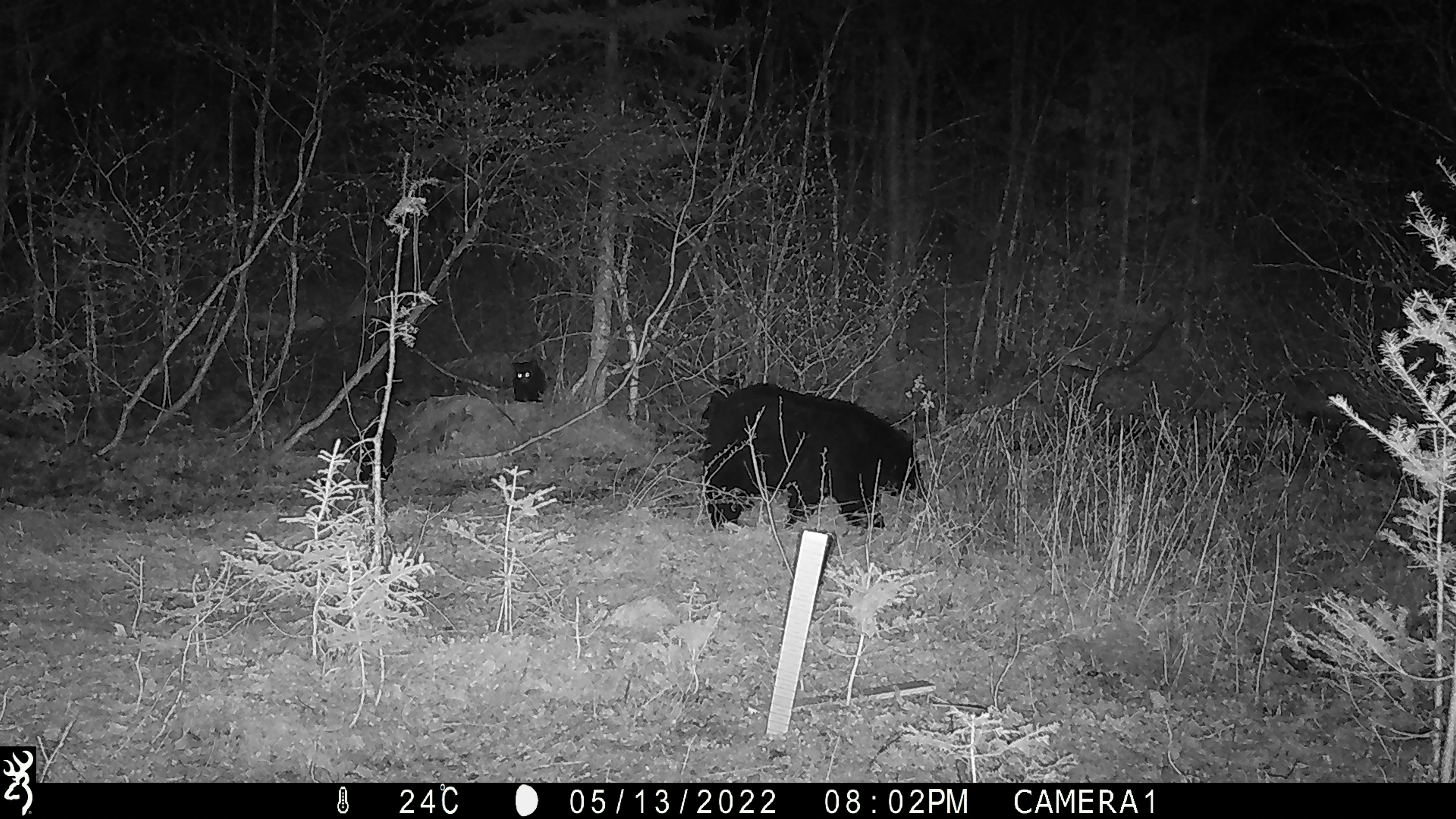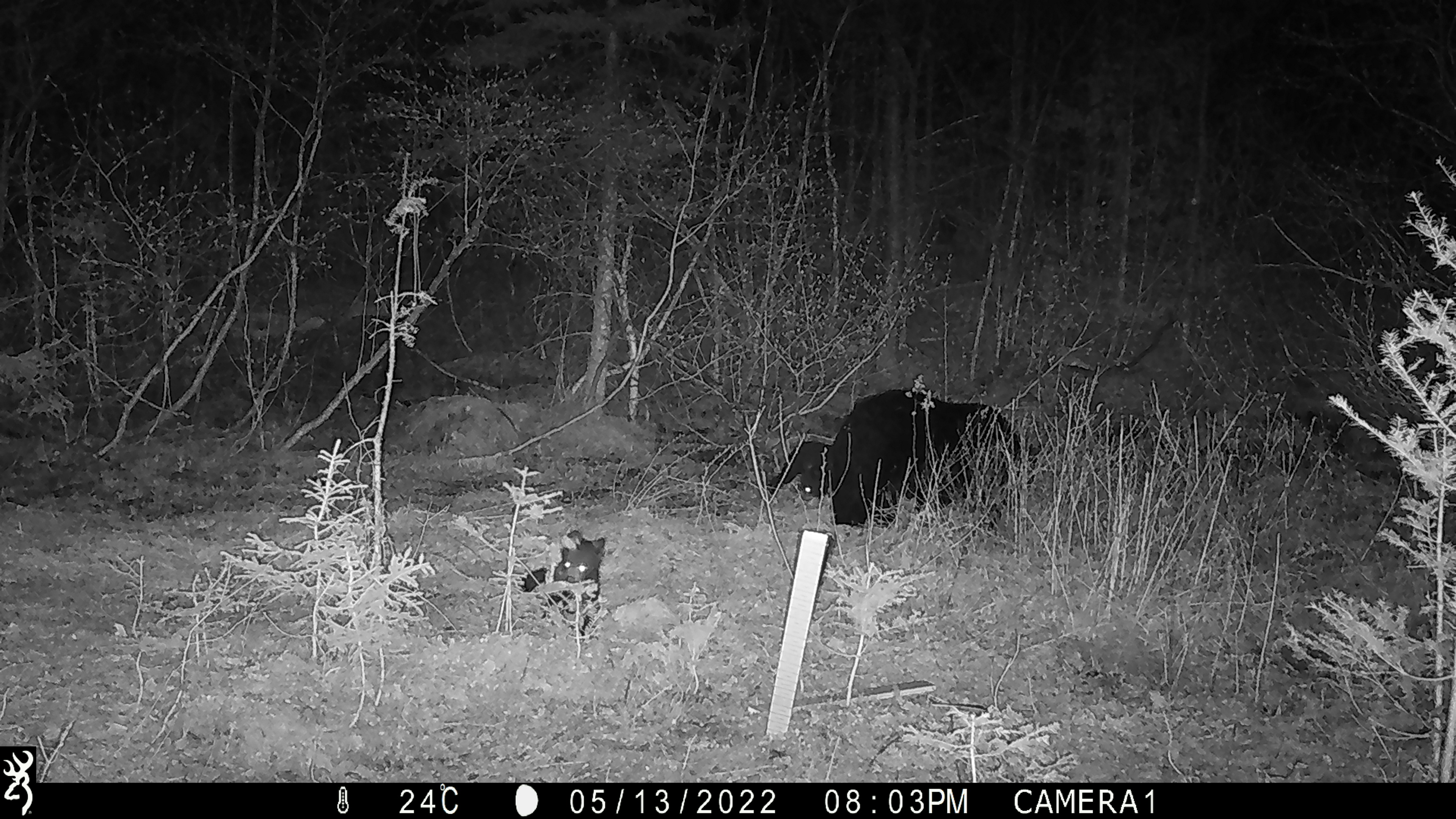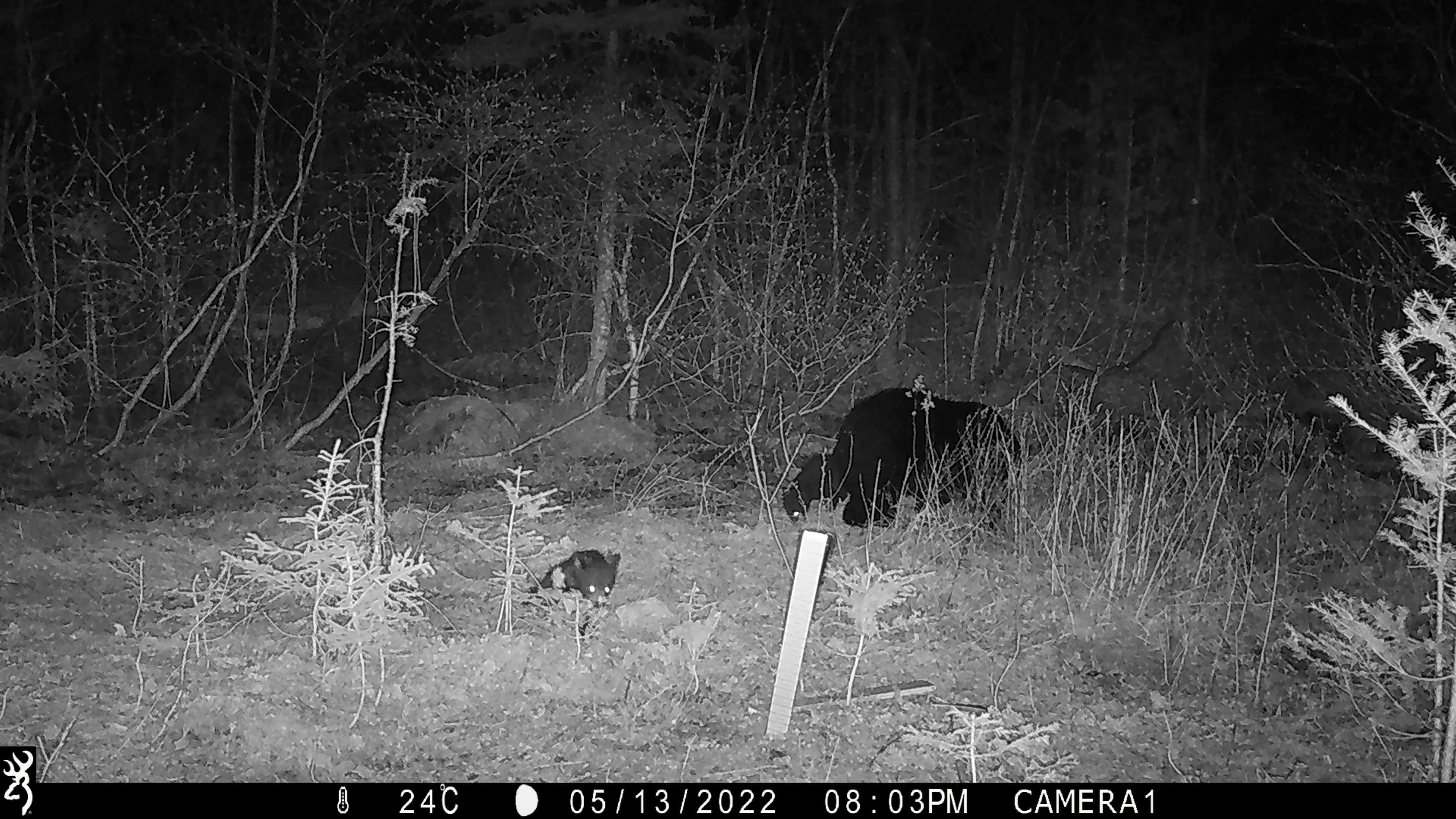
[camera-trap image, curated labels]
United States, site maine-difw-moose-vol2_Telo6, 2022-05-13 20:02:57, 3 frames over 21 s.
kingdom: Animalia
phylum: Chordata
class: Mammalia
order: Carnivora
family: Ursidae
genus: Ursus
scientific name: Ursus americanus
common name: black bear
Black bear (Ursus americanus).